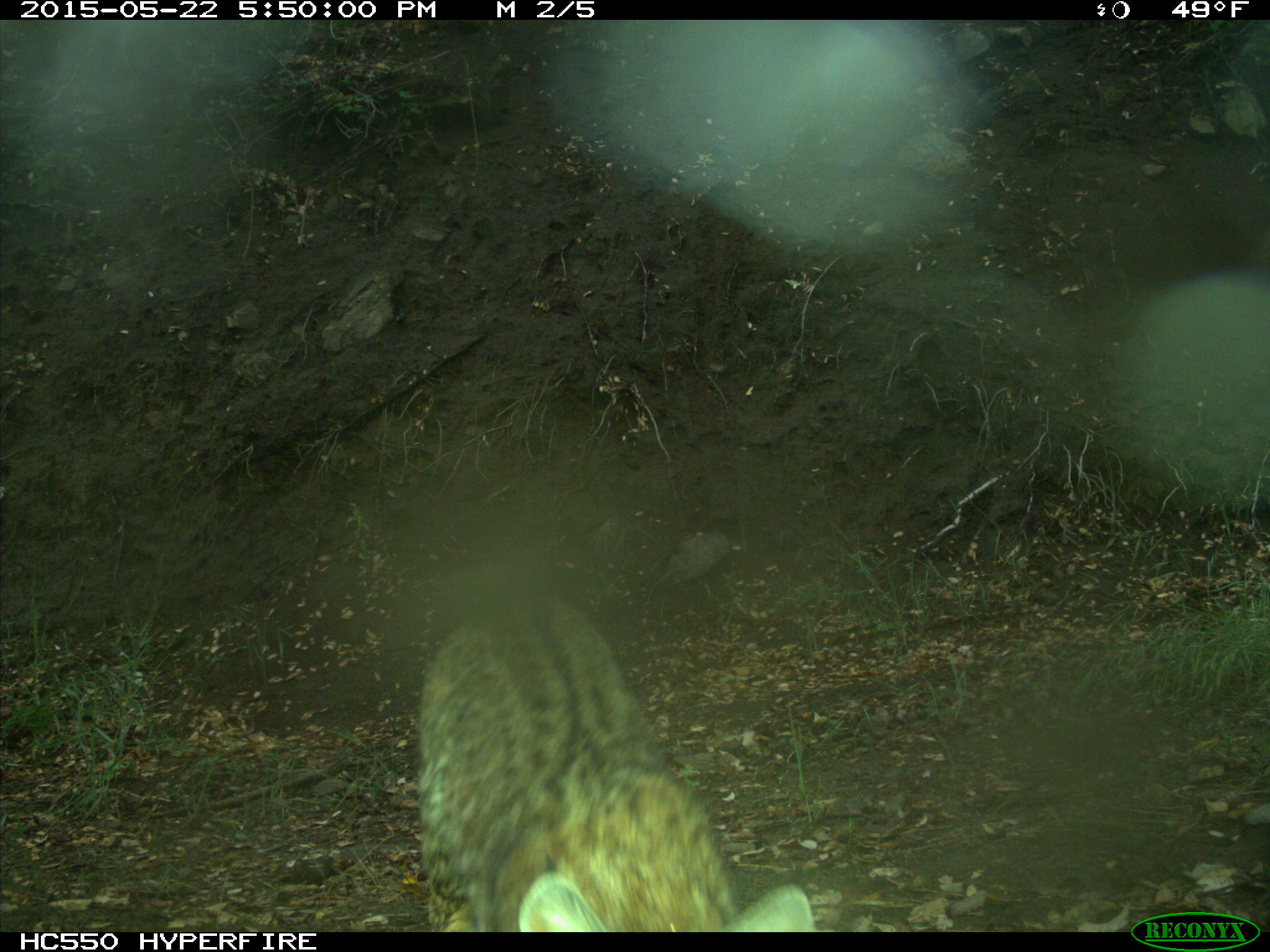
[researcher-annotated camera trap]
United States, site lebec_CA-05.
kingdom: Animalia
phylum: Chordata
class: Mammalia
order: Carnivora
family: Felidae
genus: Lynx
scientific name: Lynx rufus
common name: bobcat